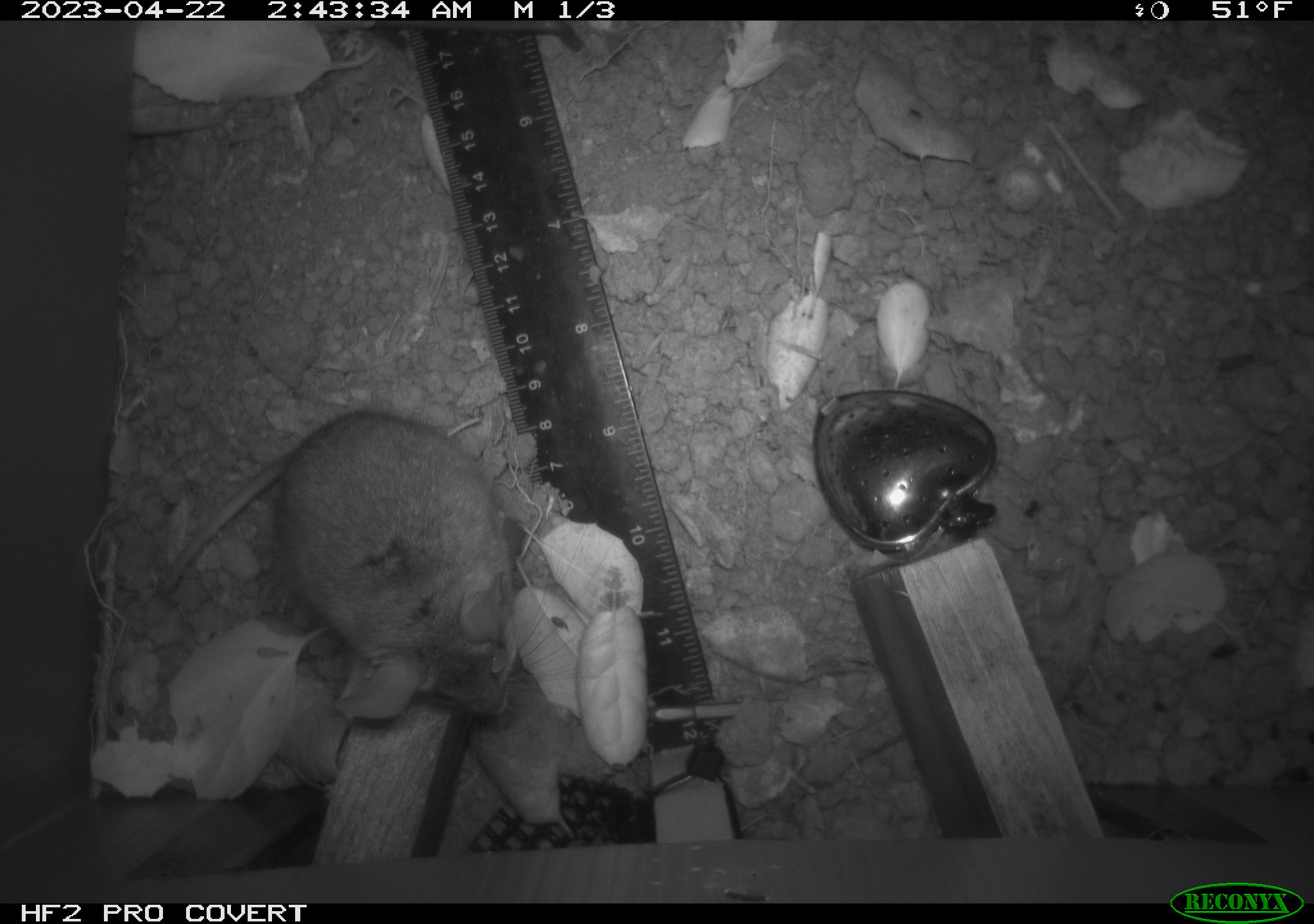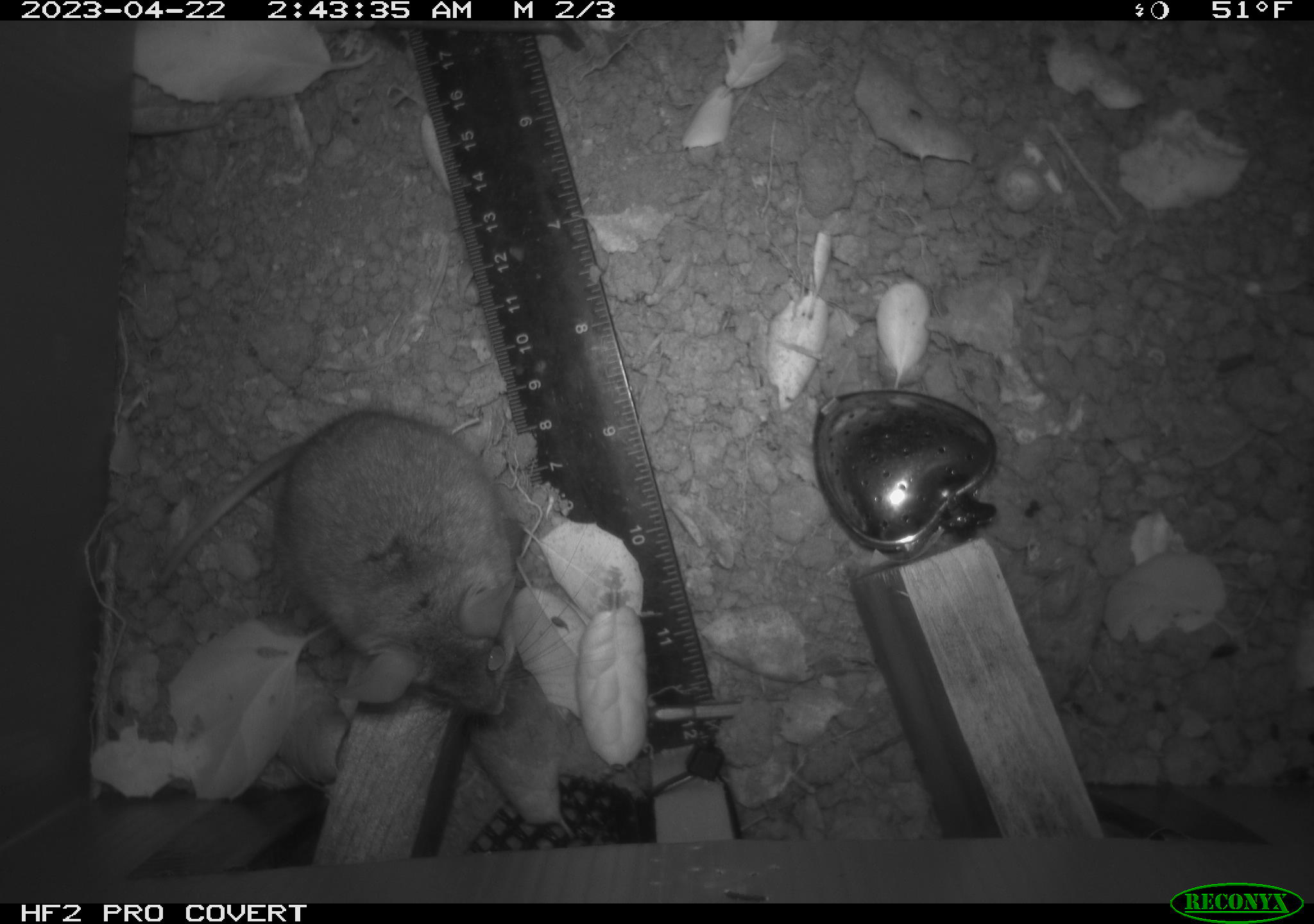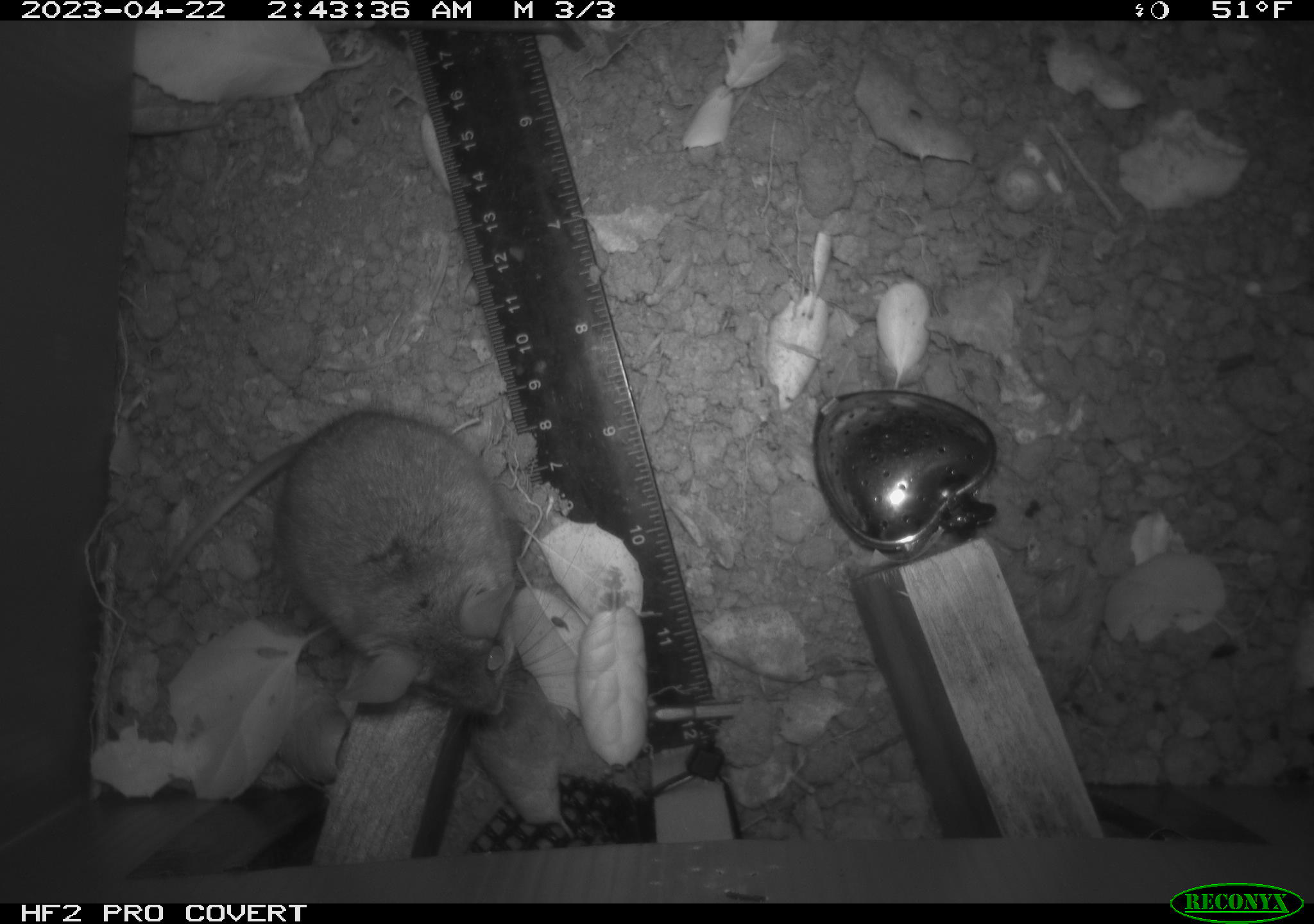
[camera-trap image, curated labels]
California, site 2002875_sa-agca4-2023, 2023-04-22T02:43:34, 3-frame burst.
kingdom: Animalia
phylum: Chordata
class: Mammalia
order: Rodentia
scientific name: Rodentia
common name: mouse species